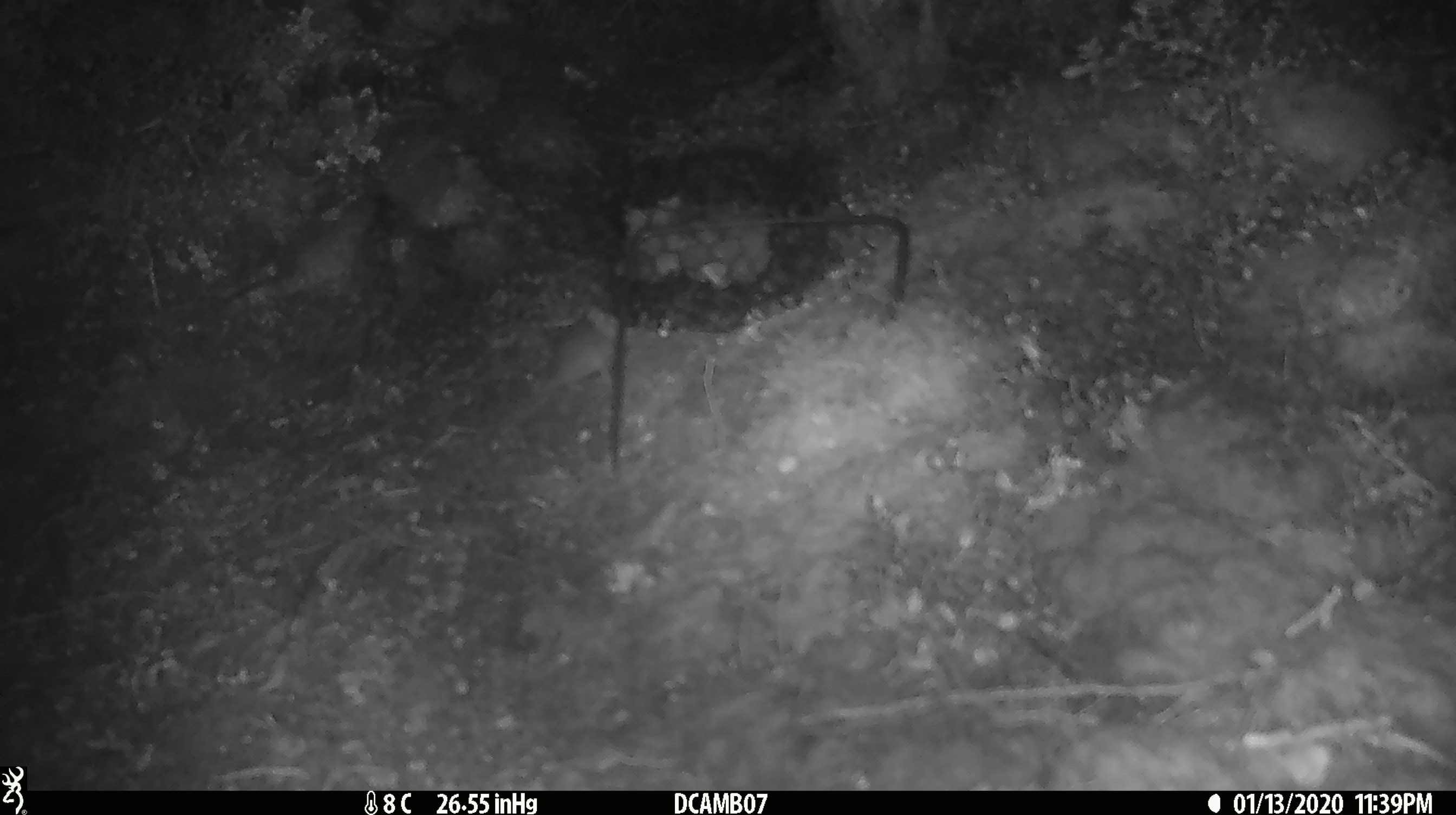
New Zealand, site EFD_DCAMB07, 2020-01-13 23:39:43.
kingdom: Animalia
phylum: Chordata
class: Mammalia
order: Rodentia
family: Muridae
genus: Mus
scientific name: Mus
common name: mouse